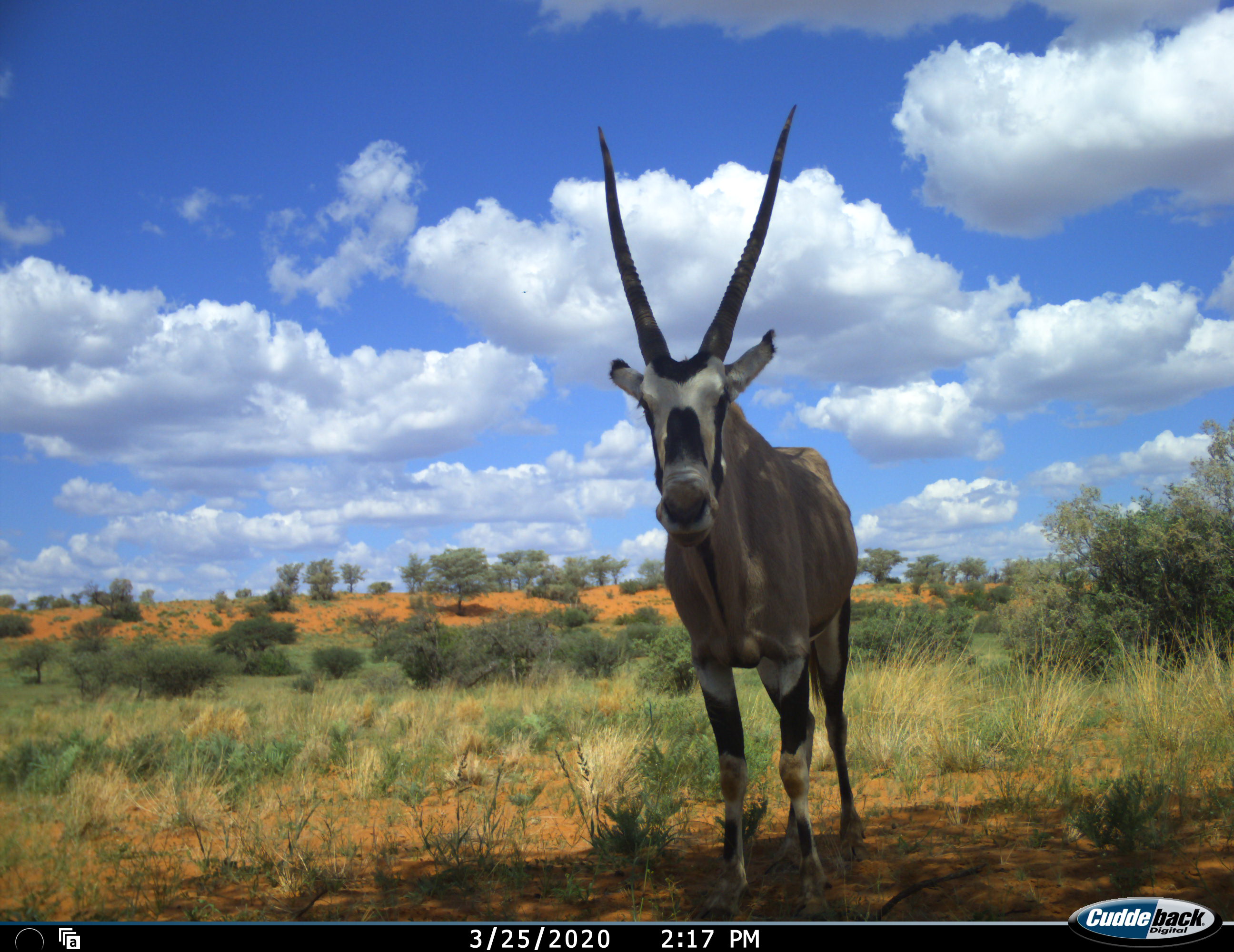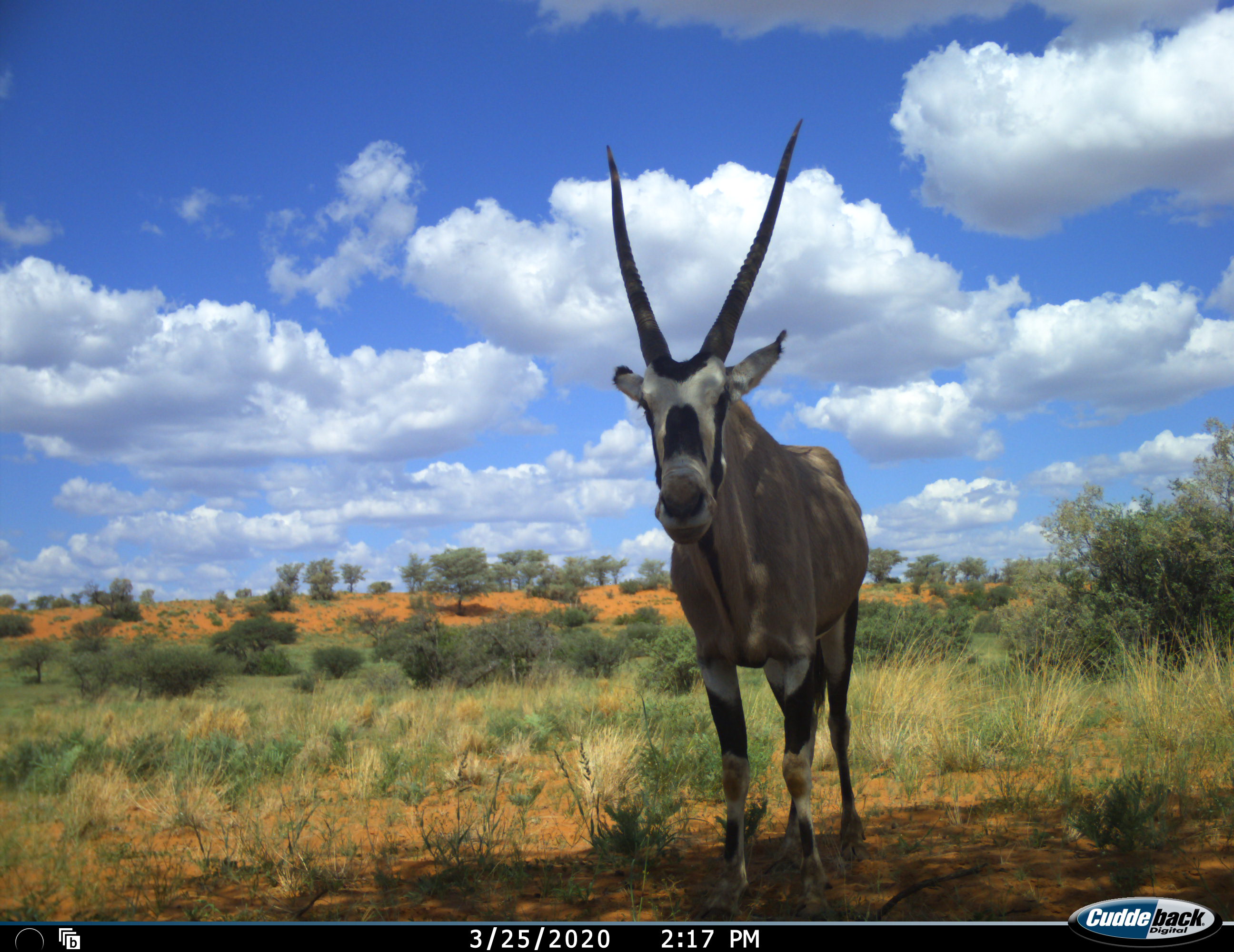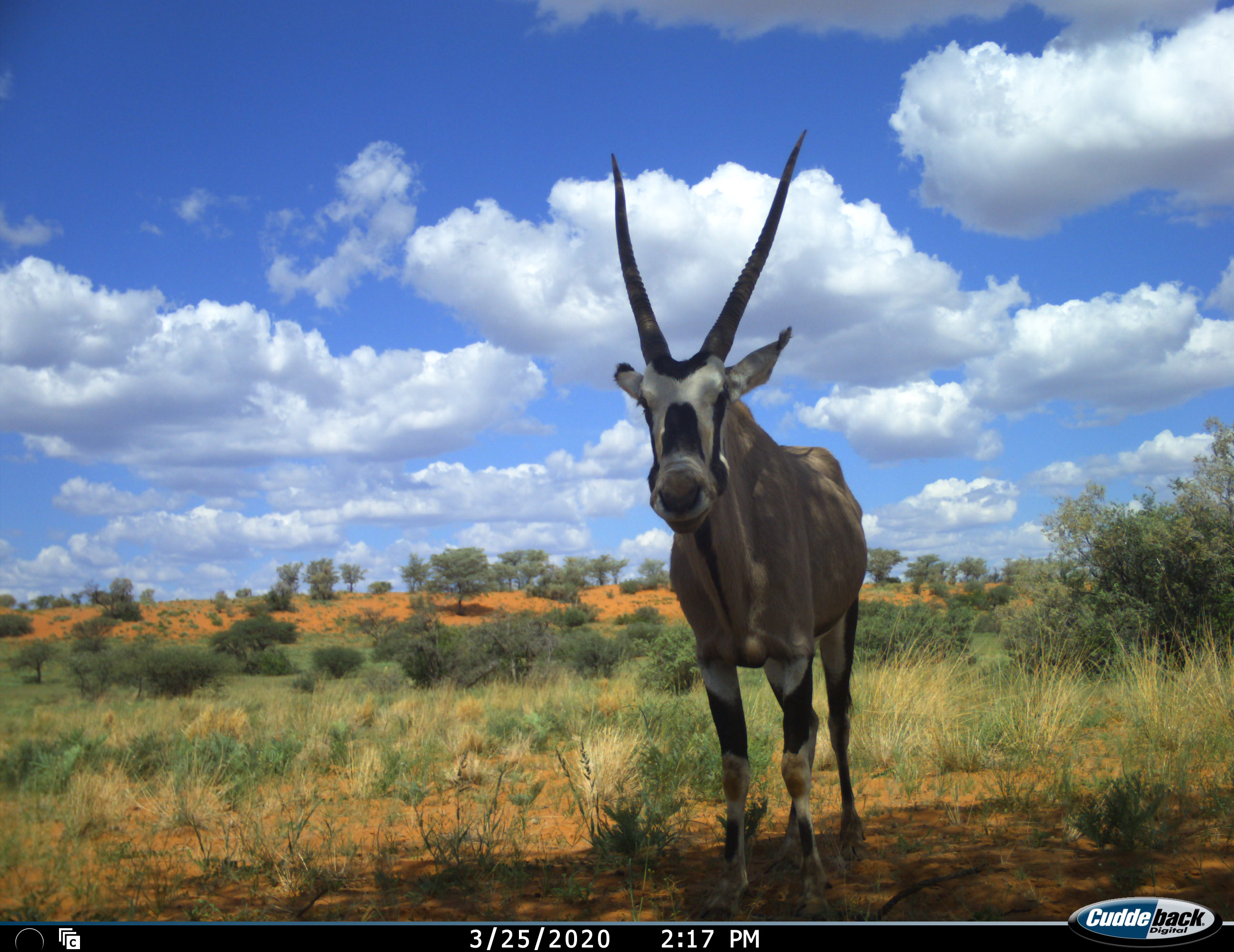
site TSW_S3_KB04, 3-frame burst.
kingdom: Animalia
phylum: Chordata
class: Mammalia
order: Artiodactyla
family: Bovidae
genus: Oryx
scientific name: Oryx gazella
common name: gemsbok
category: oryx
Oryx (gemsbok) (Oryx gazella), count 1. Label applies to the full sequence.